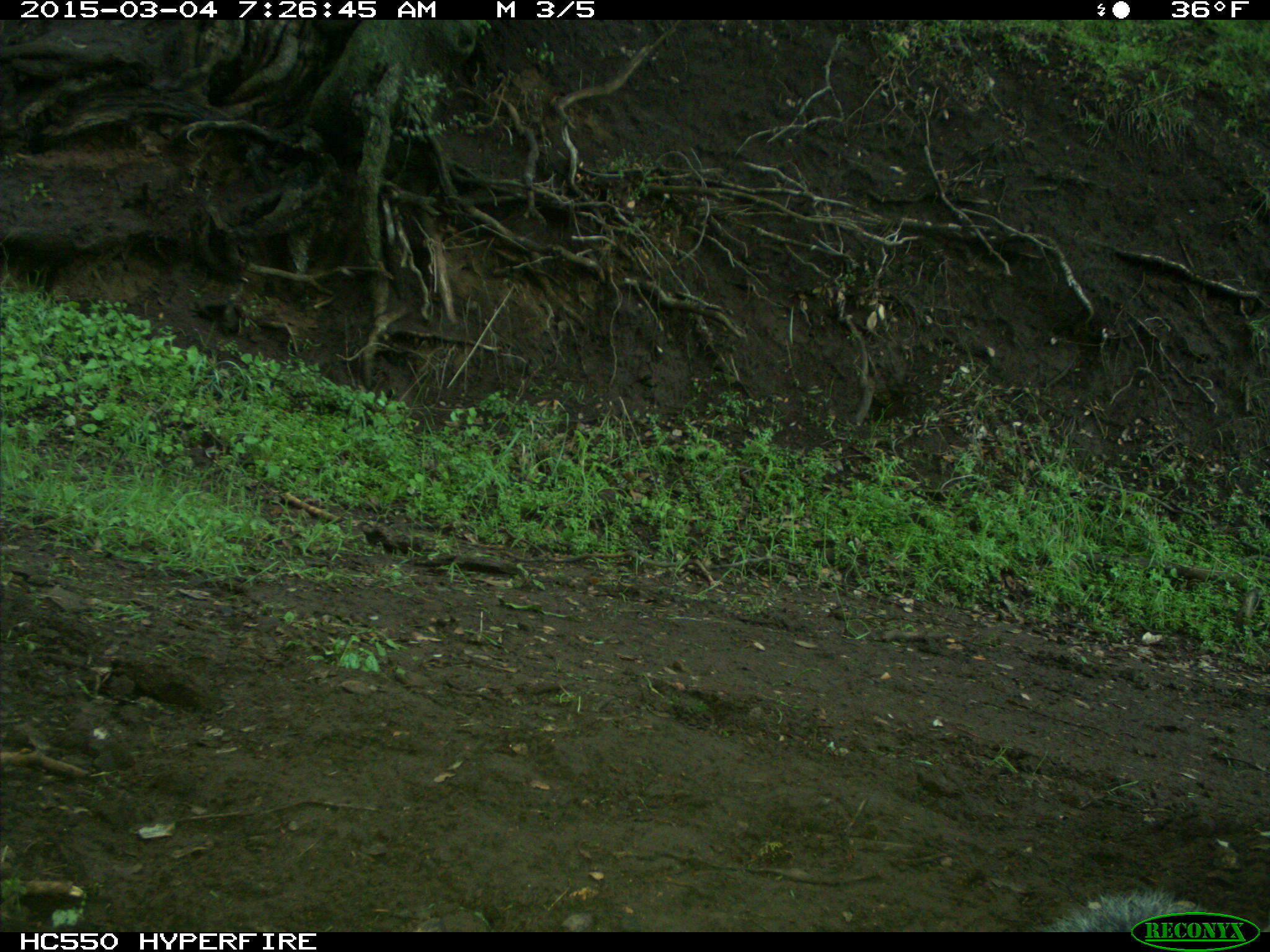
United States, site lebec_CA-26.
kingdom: Animalia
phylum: Chordata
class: Mammalia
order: Rodentia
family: Sciuridae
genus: Sciurus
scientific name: Sciurus carolinensis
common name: eastern gray squirrel